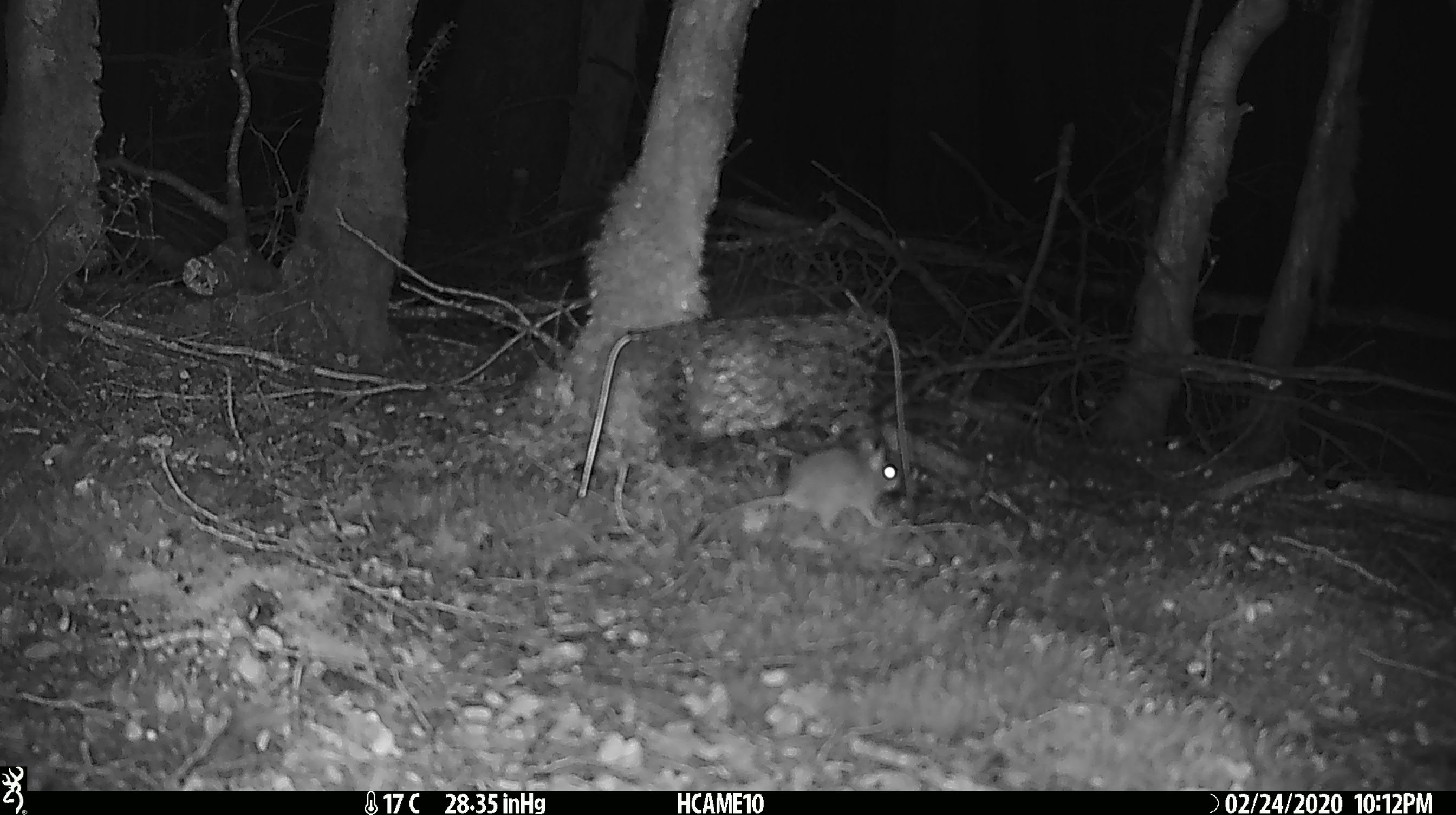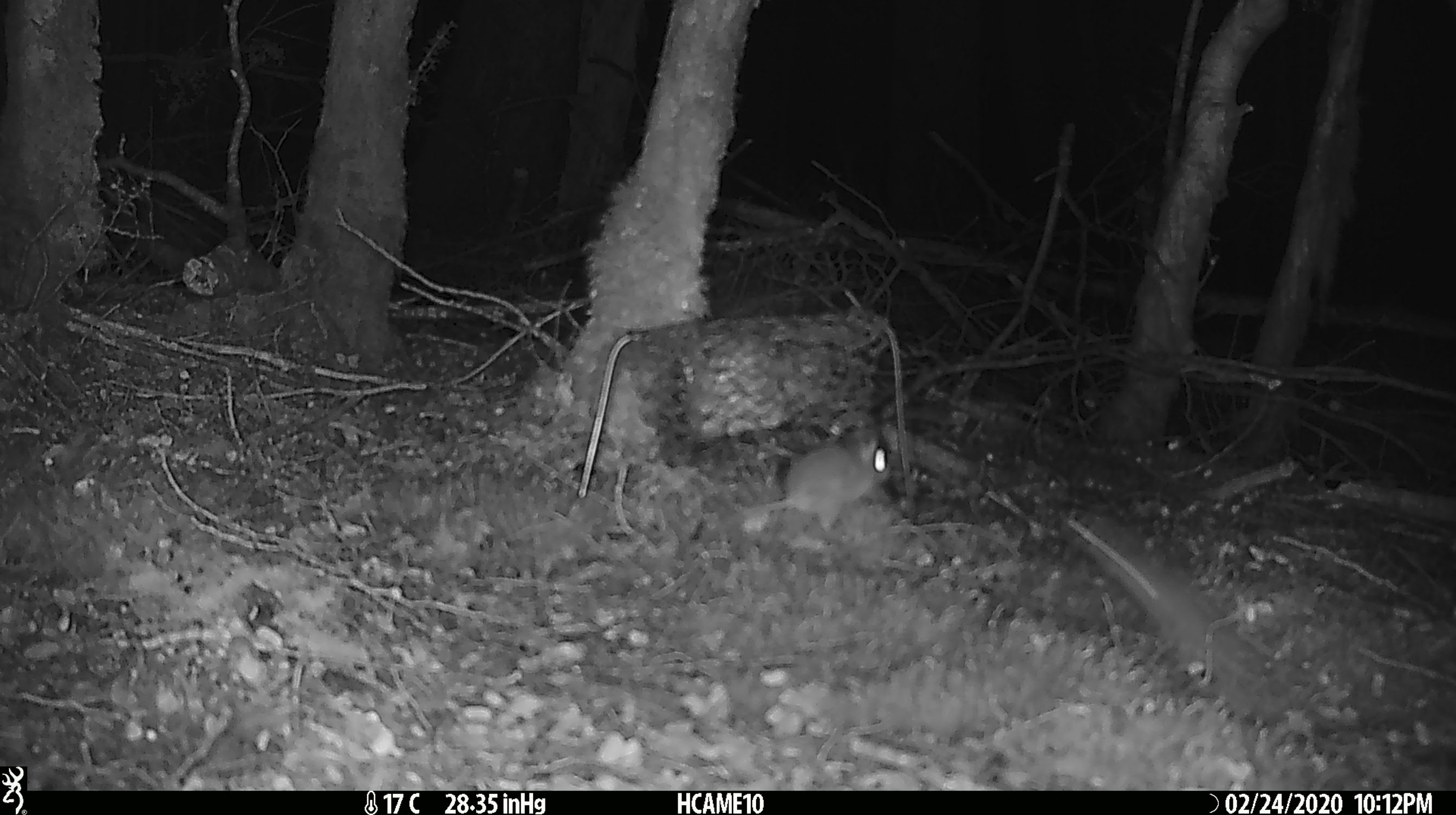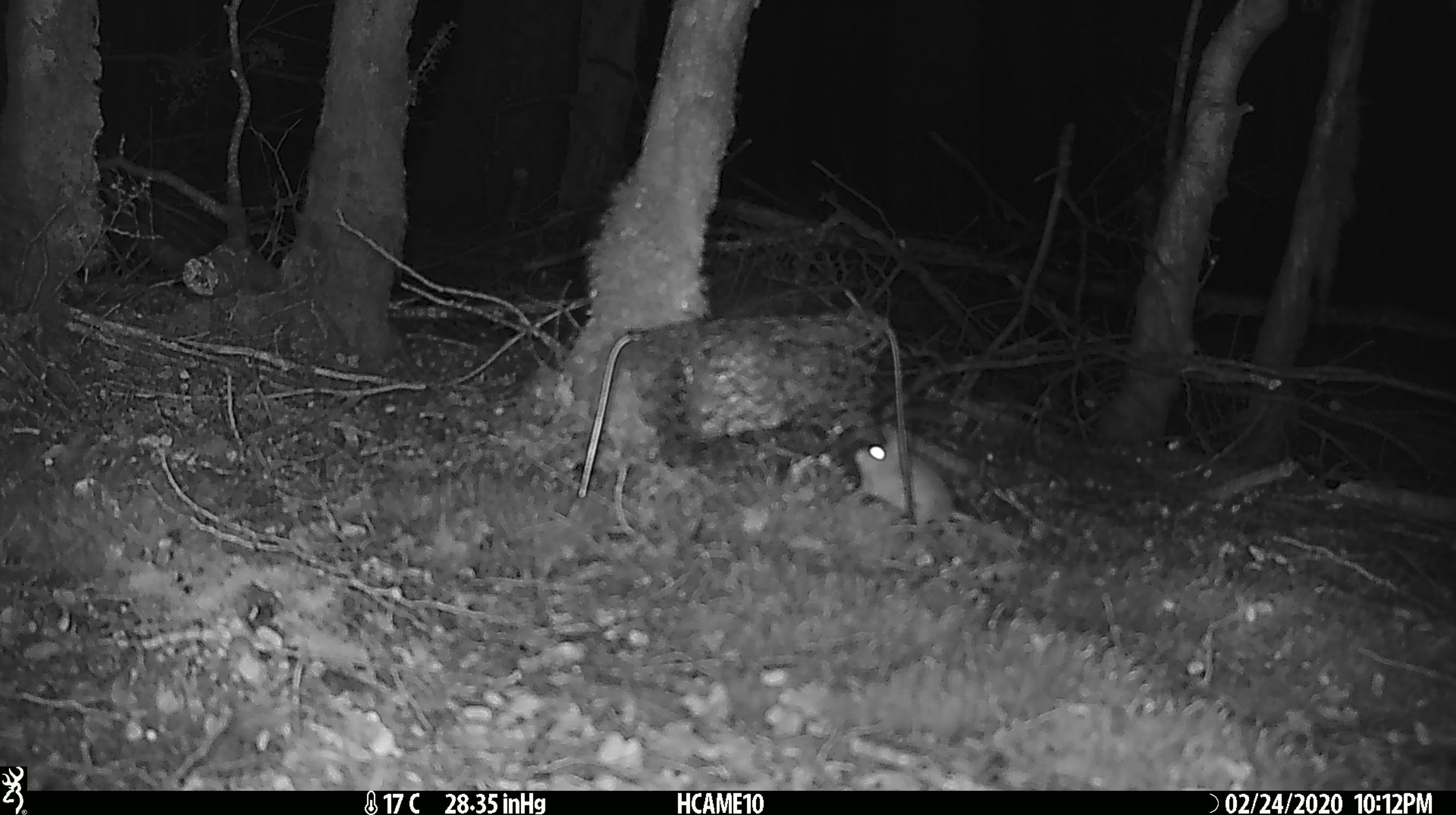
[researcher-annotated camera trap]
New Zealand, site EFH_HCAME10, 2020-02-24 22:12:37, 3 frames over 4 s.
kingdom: Animalia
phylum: Chordata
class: Mammalia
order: Rodentia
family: Muridae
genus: Mus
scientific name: Mus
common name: mouse